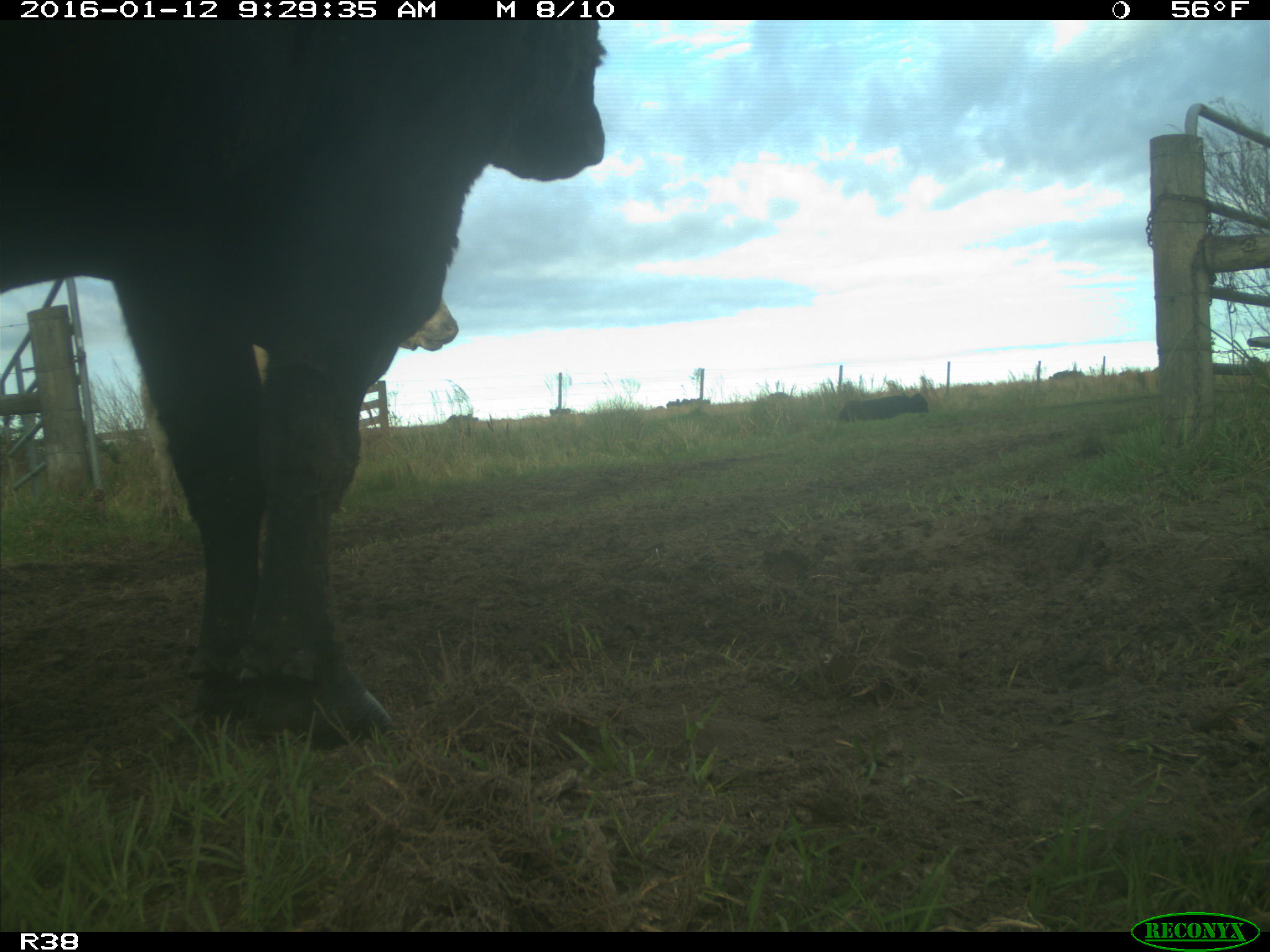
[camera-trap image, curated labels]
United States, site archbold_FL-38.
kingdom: Animalia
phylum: Chordata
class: Mammalia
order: Artiodactyla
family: Bovidae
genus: Bos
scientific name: Bos taurus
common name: domestic cow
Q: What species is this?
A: Bos taurus (domestic cow).